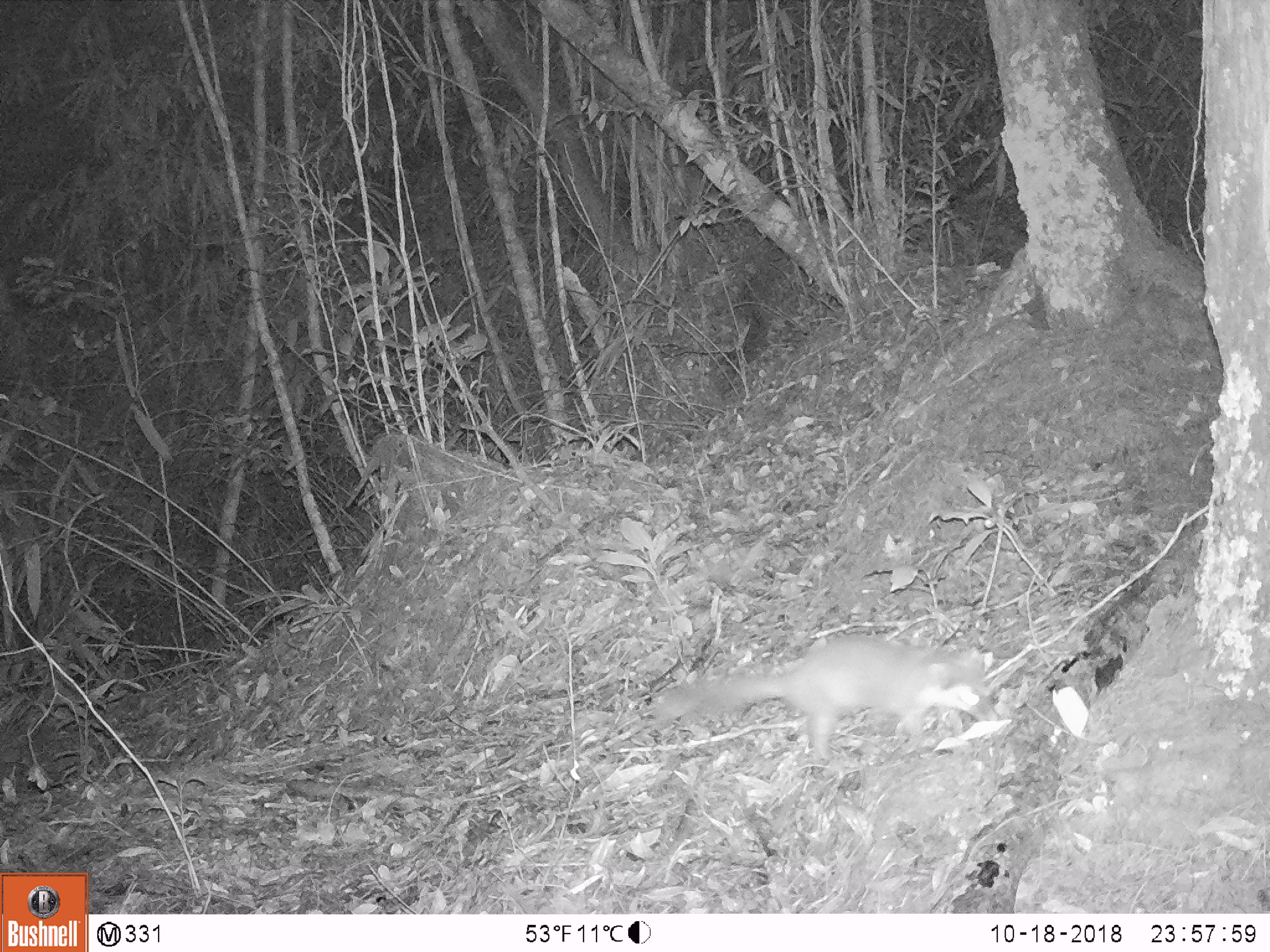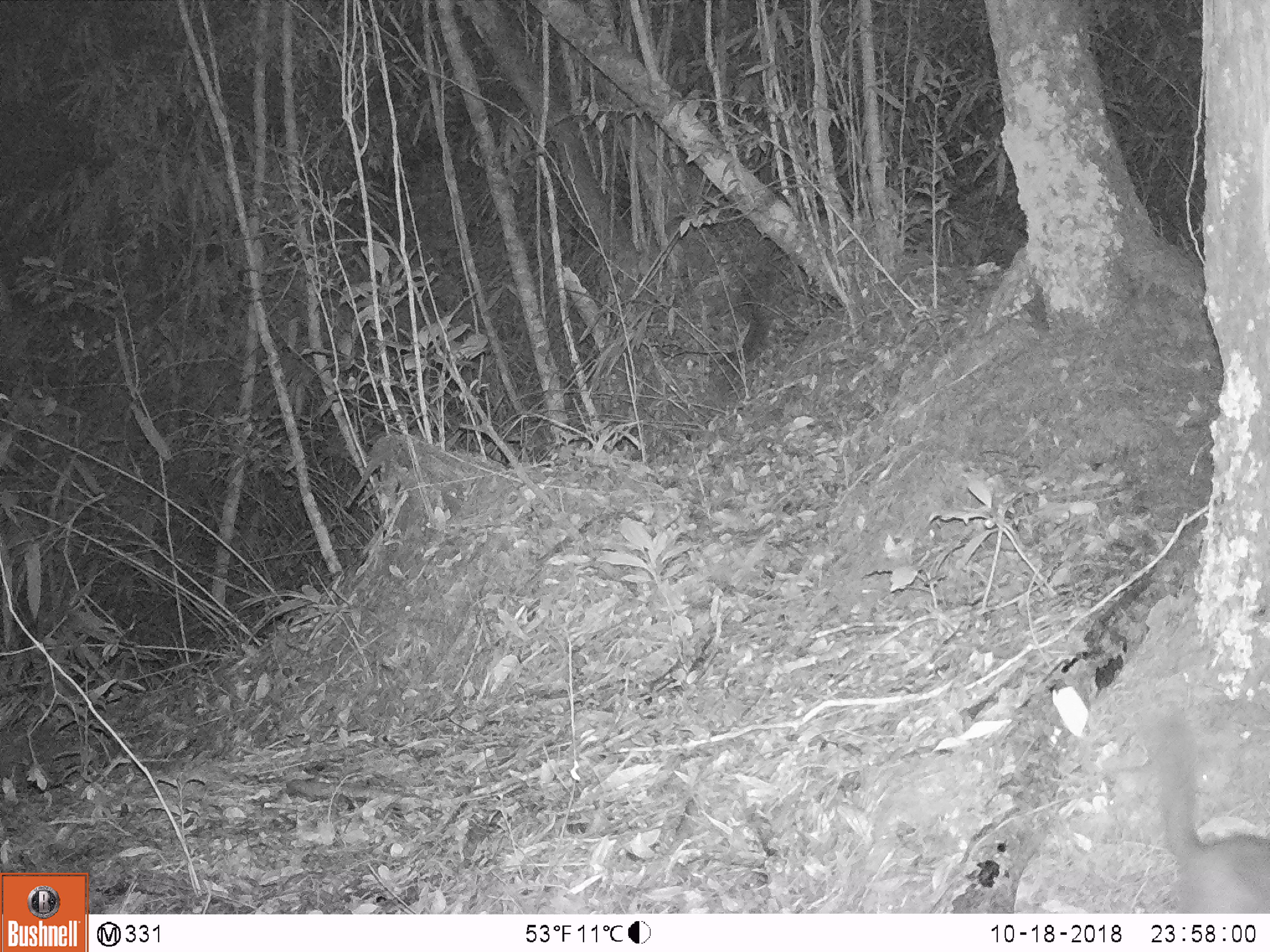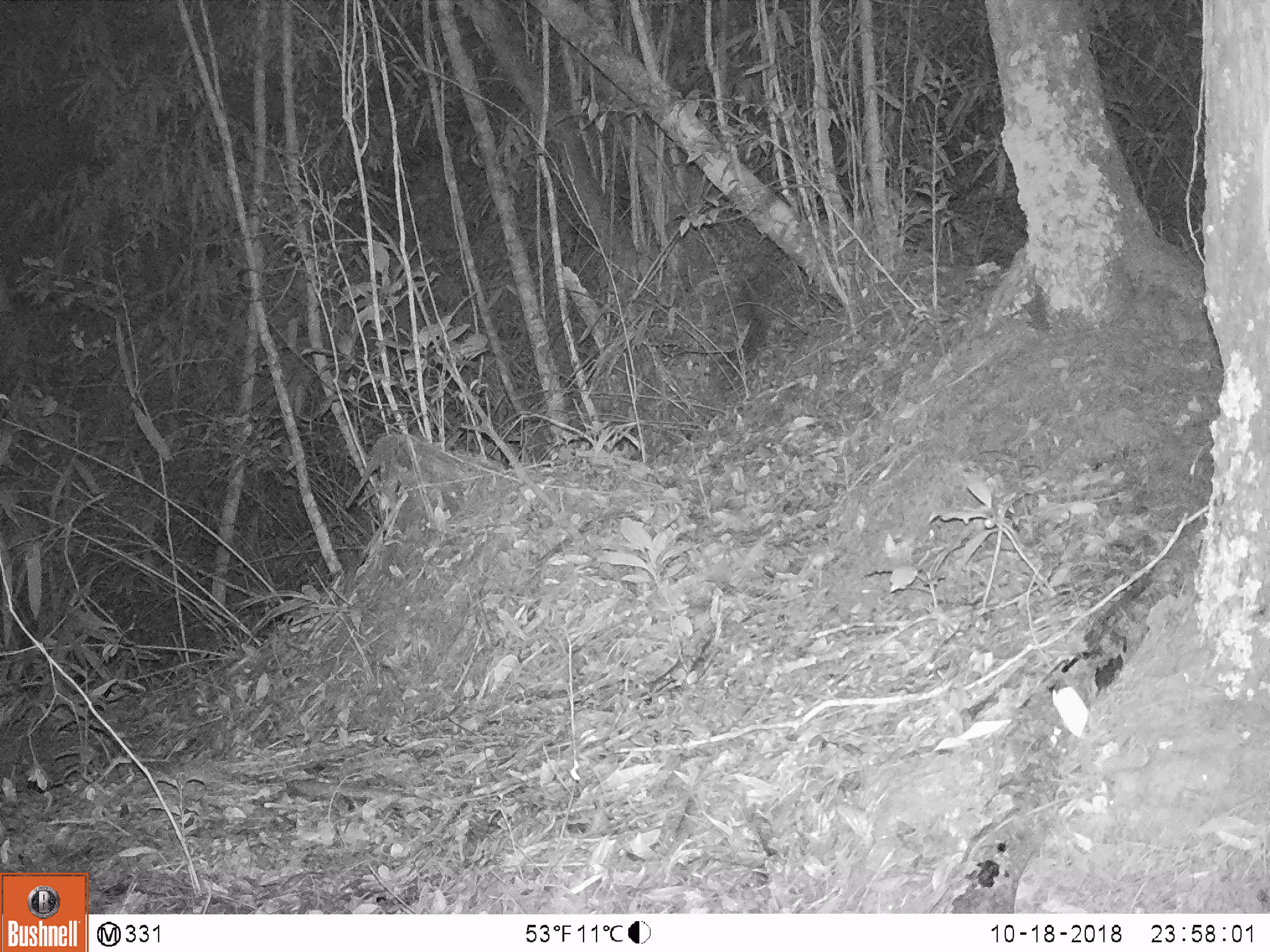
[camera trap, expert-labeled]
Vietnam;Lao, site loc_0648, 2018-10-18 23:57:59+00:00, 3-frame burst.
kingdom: Animalia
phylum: Chordata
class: Mammalia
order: Carnivora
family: Mustelidae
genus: Melogale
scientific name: Melogale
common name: ferret badger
Ferret badger (Melogale). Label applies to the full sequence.